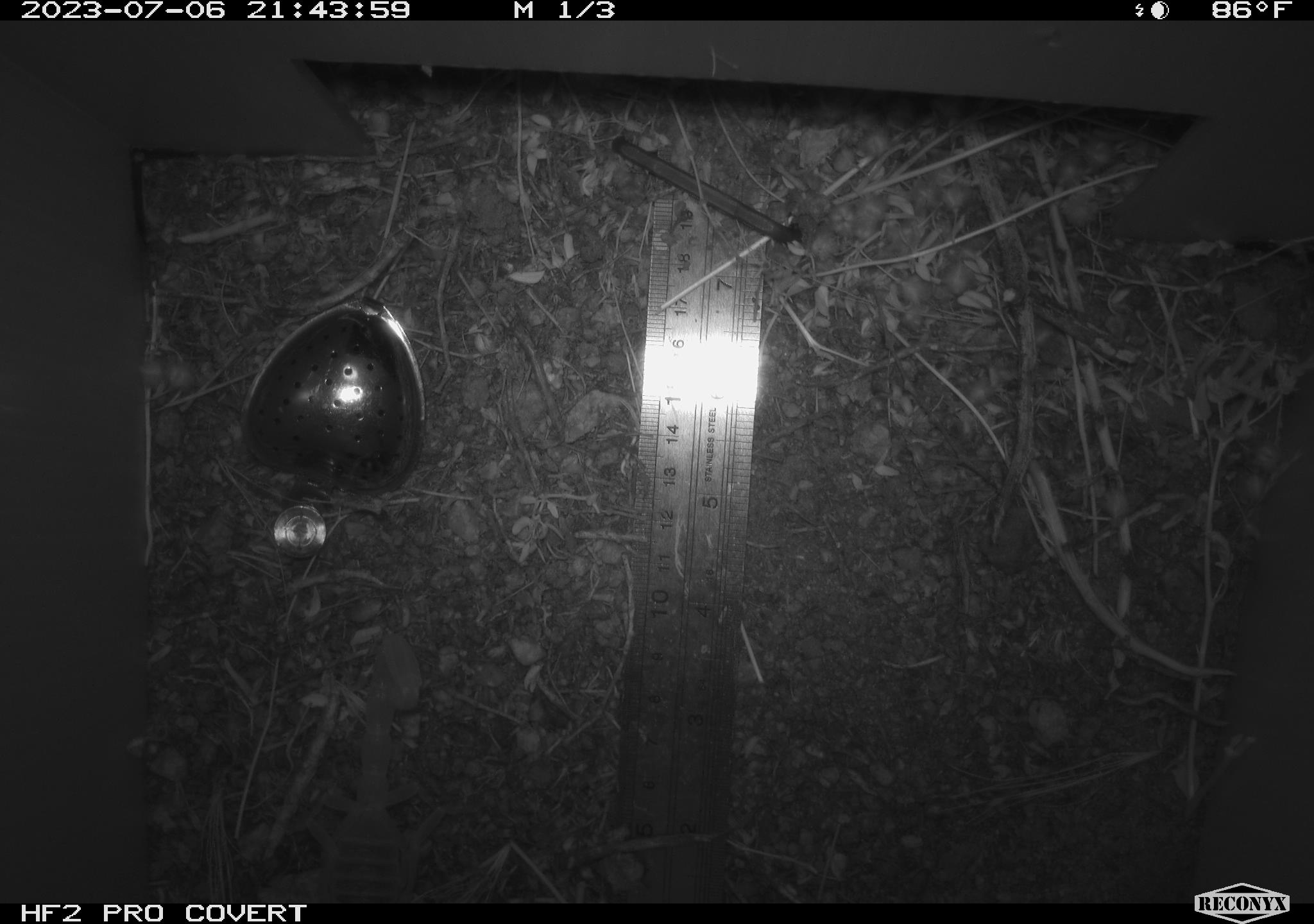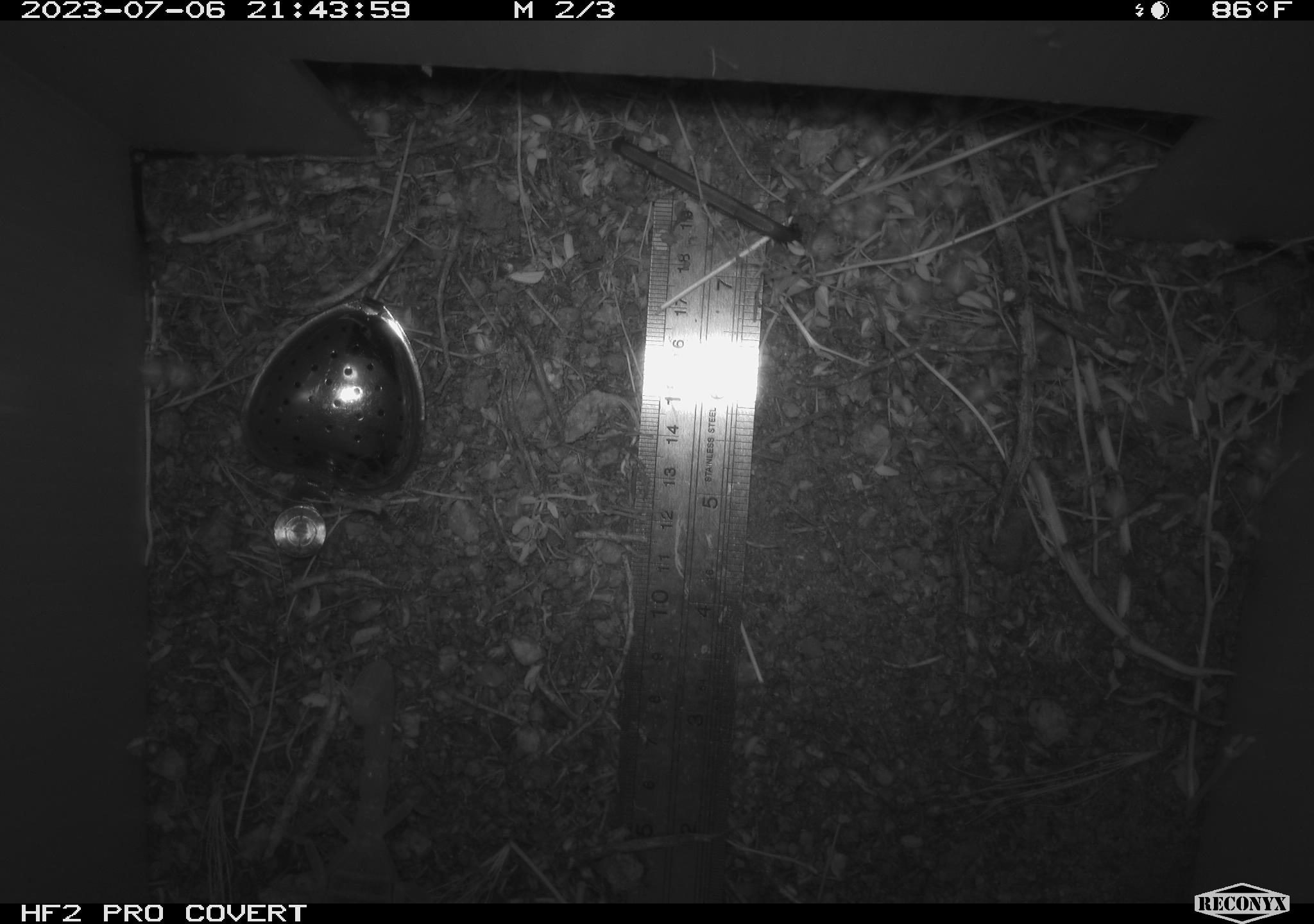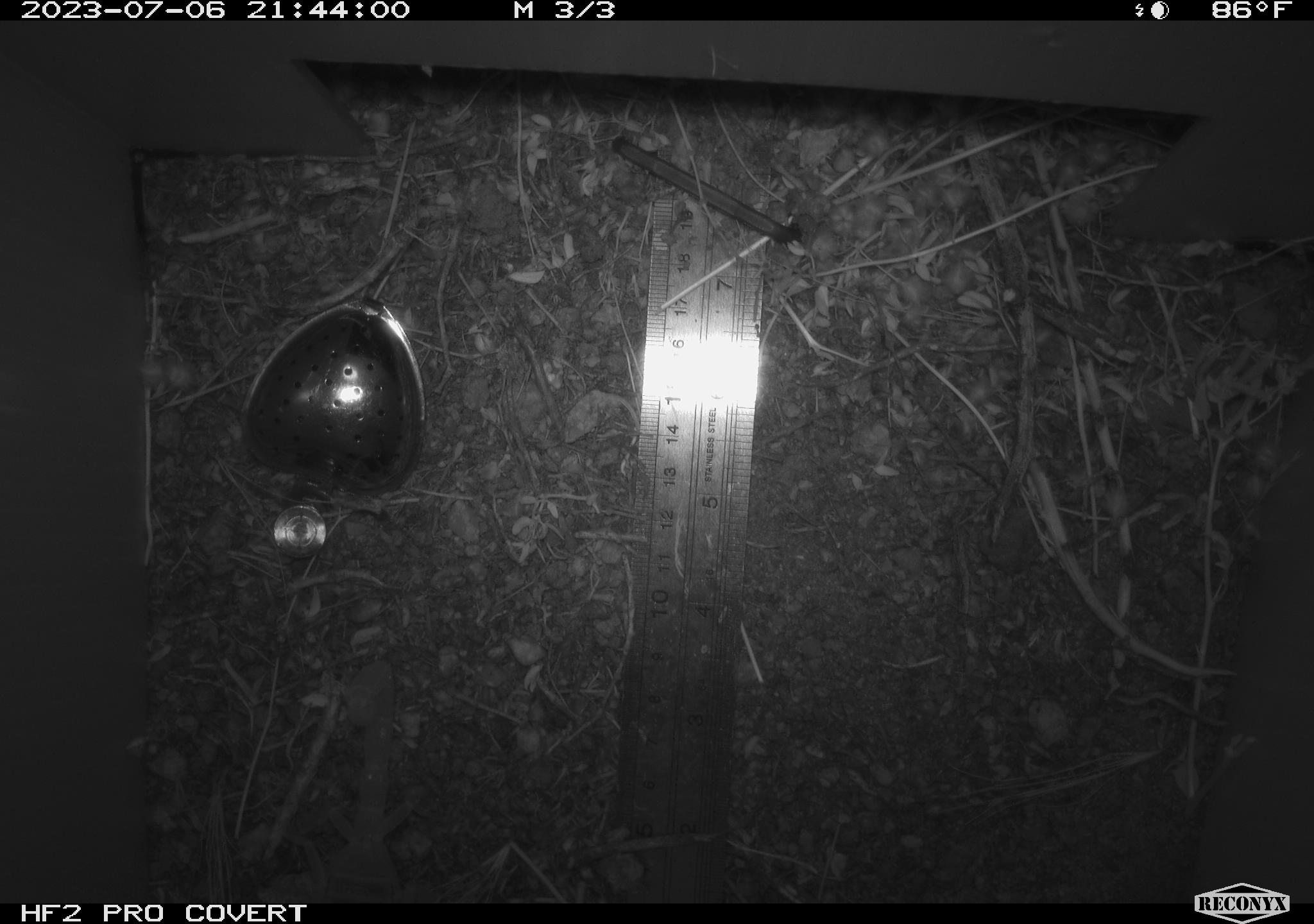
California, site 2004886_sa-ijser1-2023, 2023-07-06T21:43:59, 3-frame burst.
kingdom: Animalia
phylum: Arthropoda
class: Arachnida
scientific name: Arachnida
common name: arachnids